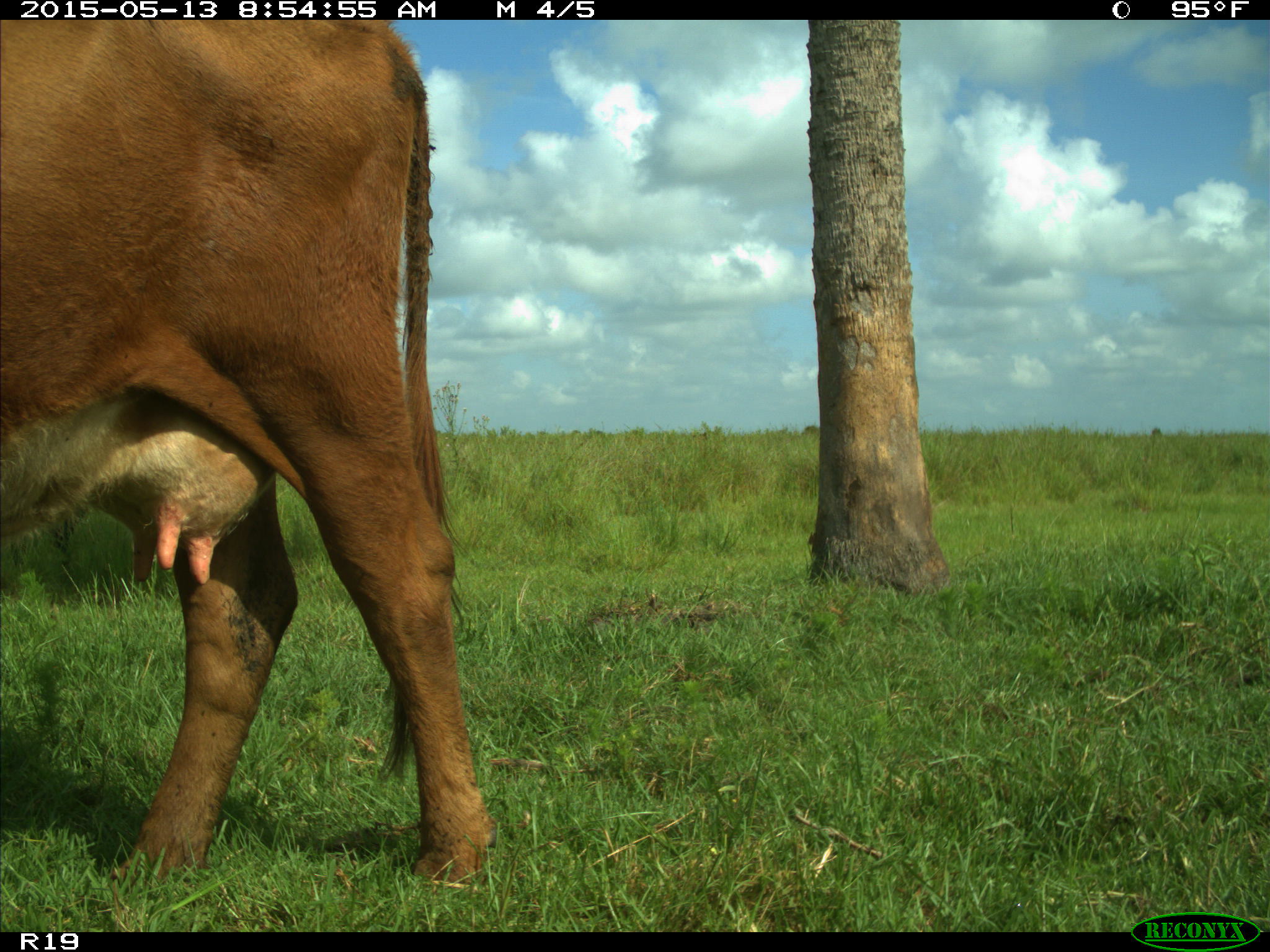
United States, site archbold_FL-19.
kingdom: Animalia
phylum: Chordata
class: Mammalia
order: Artiodactyla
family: Bovidae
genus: Bos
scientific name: Bos taurus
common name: domestic cow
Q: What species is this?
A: Bos taurus (domestic cow).